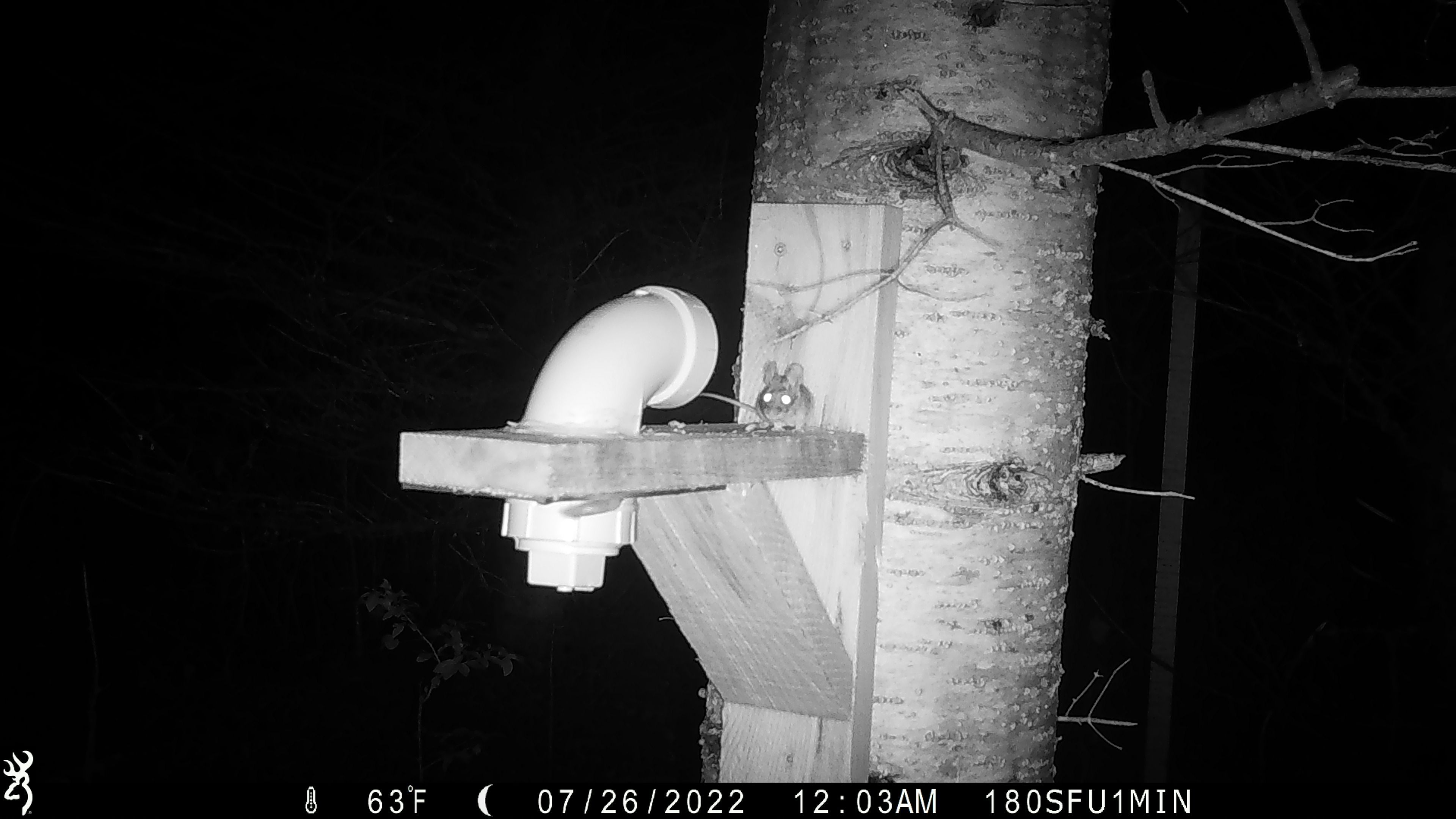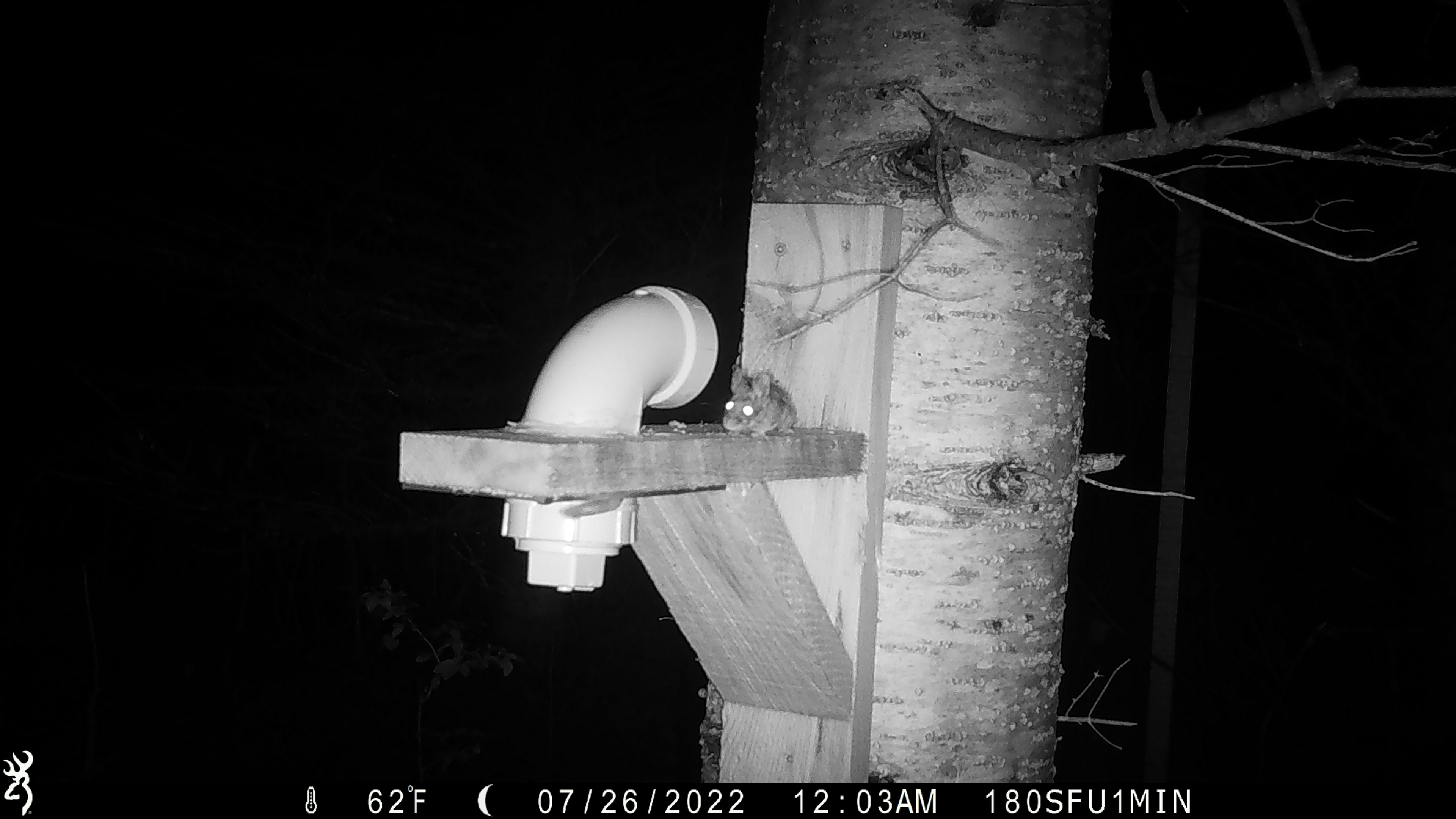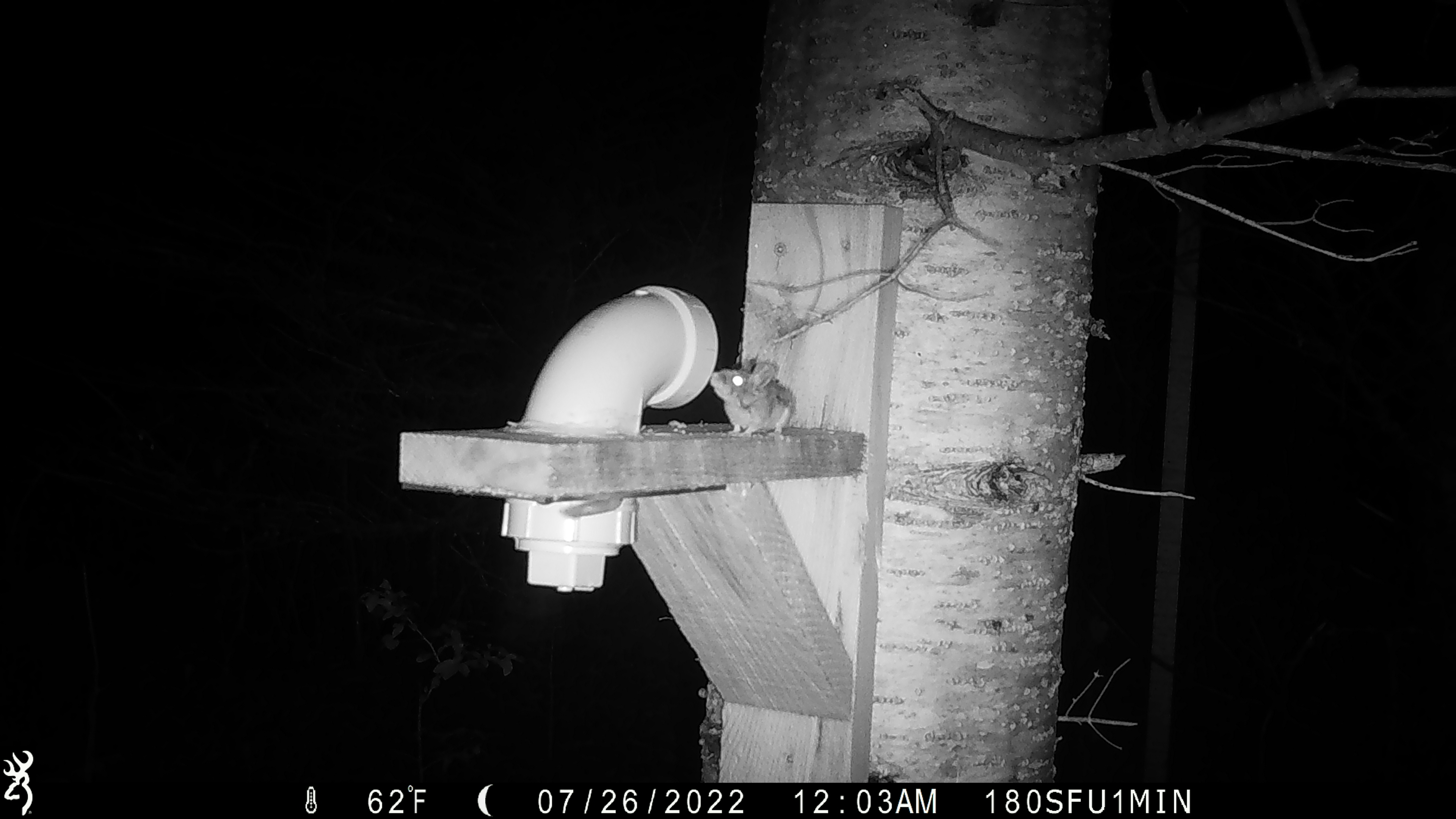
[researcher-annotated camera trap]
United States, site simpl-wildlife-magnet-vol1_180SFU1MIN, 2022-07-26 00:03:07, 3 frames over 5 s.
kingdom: Animalia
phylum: Chordata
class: Mammalia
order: Rodentia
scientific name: Rodentia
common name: mouse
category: mouse sp.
Mouse sp. (mouse) (Rodentia).